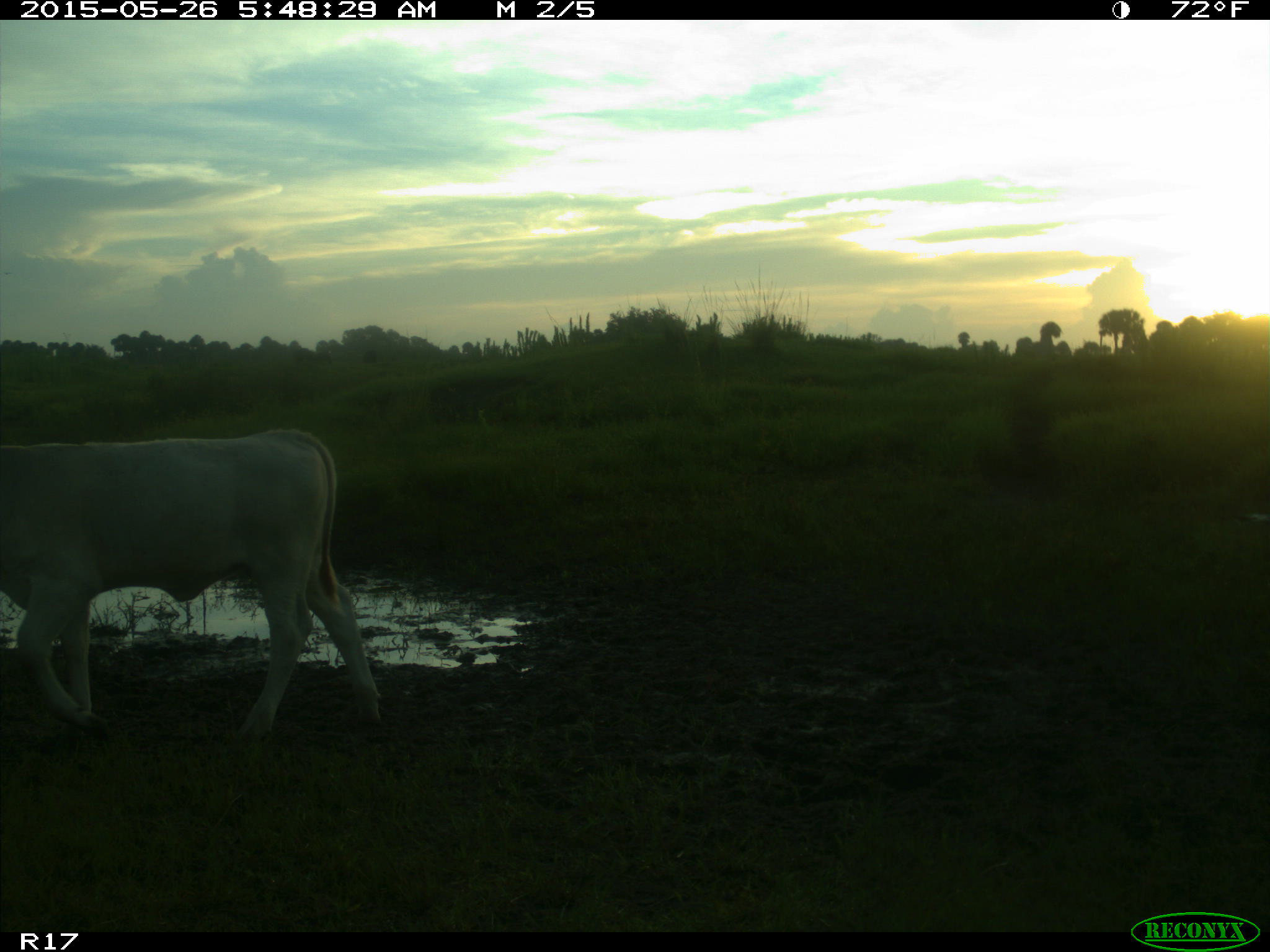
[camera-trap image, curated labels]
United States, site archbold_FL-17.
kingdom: Animalia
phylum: Chordata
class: Mammalia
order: Artiodactyla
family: Bovidae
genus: Bos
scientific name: Bos taurus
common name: domestic cow